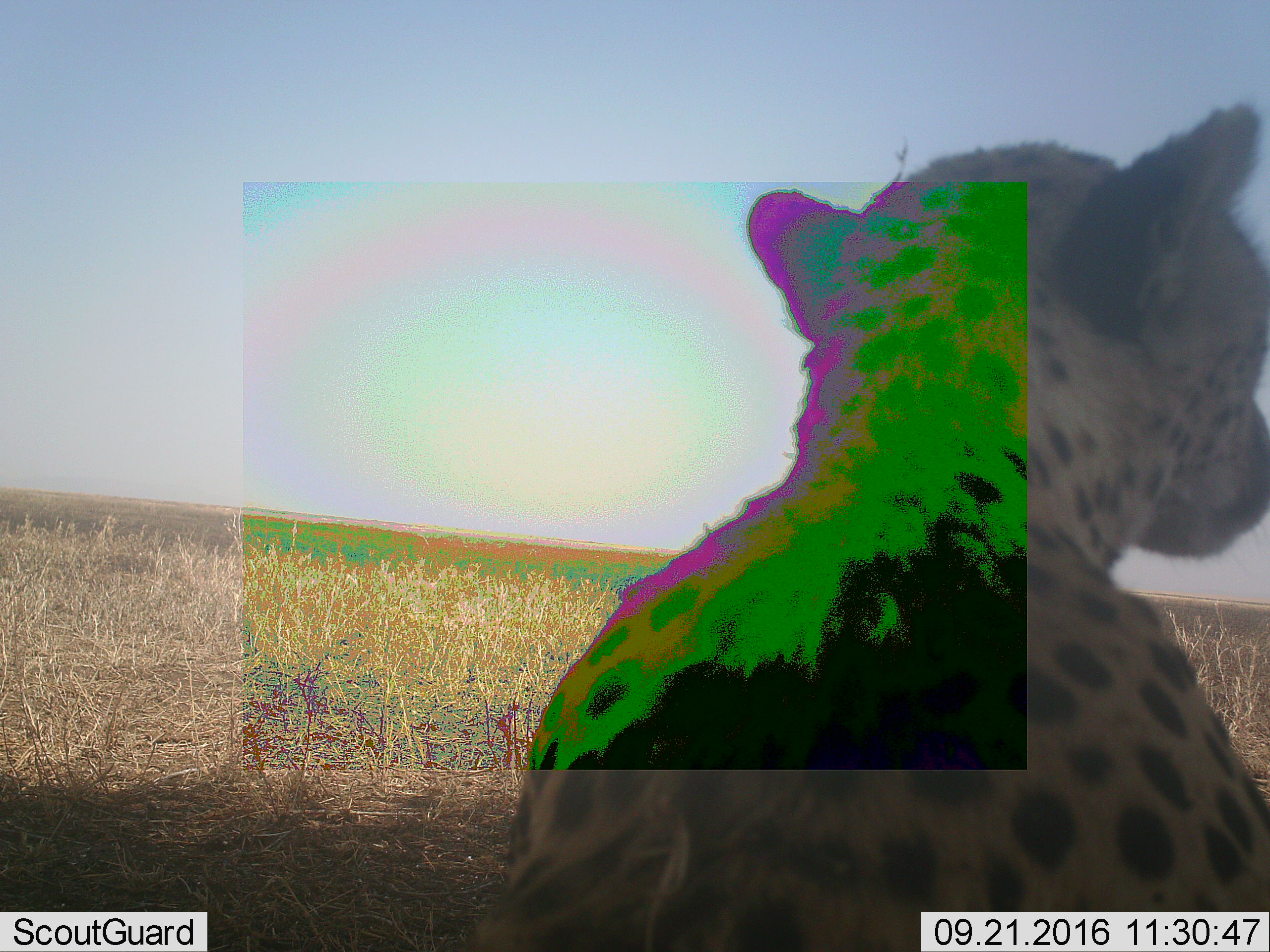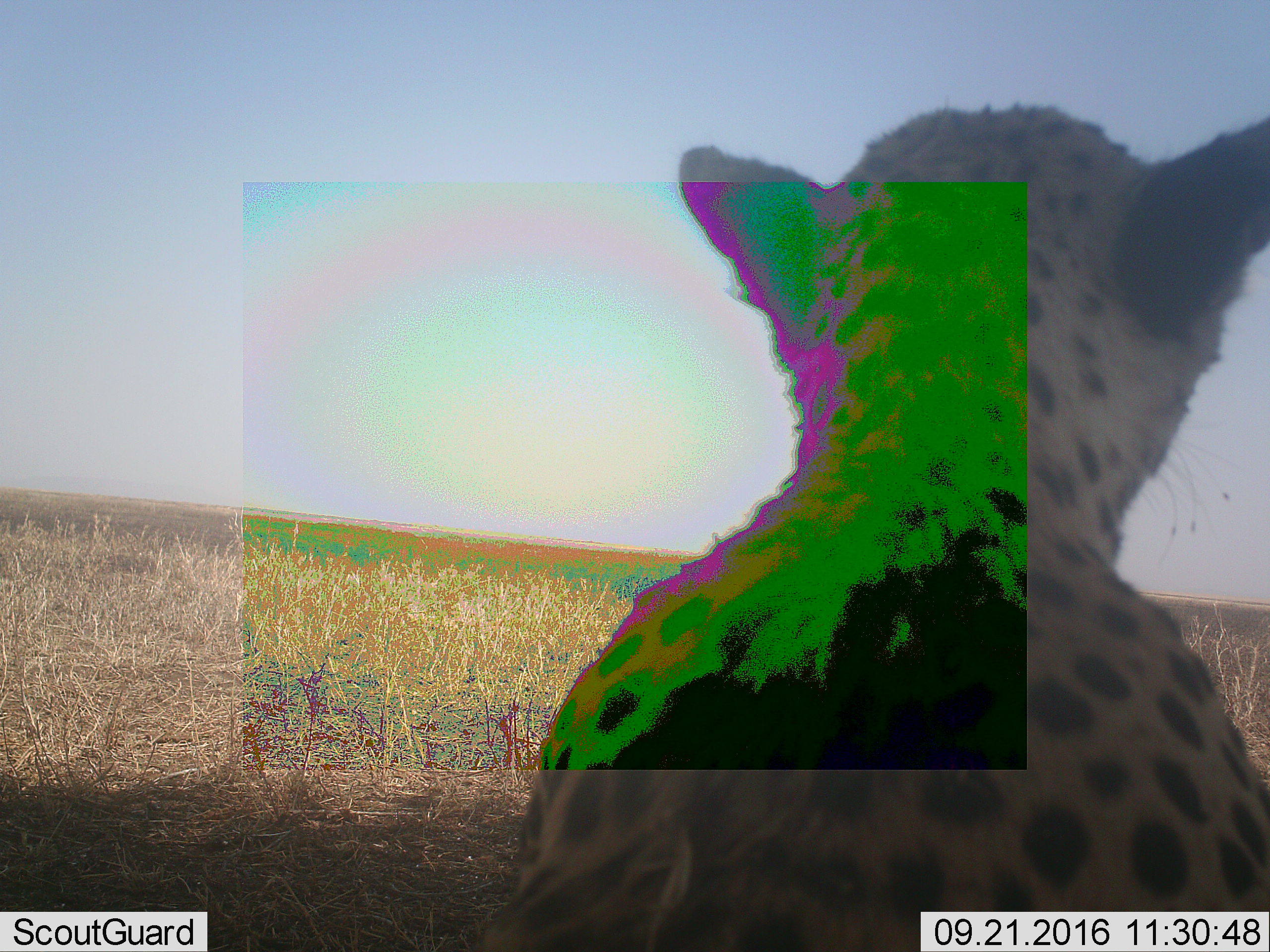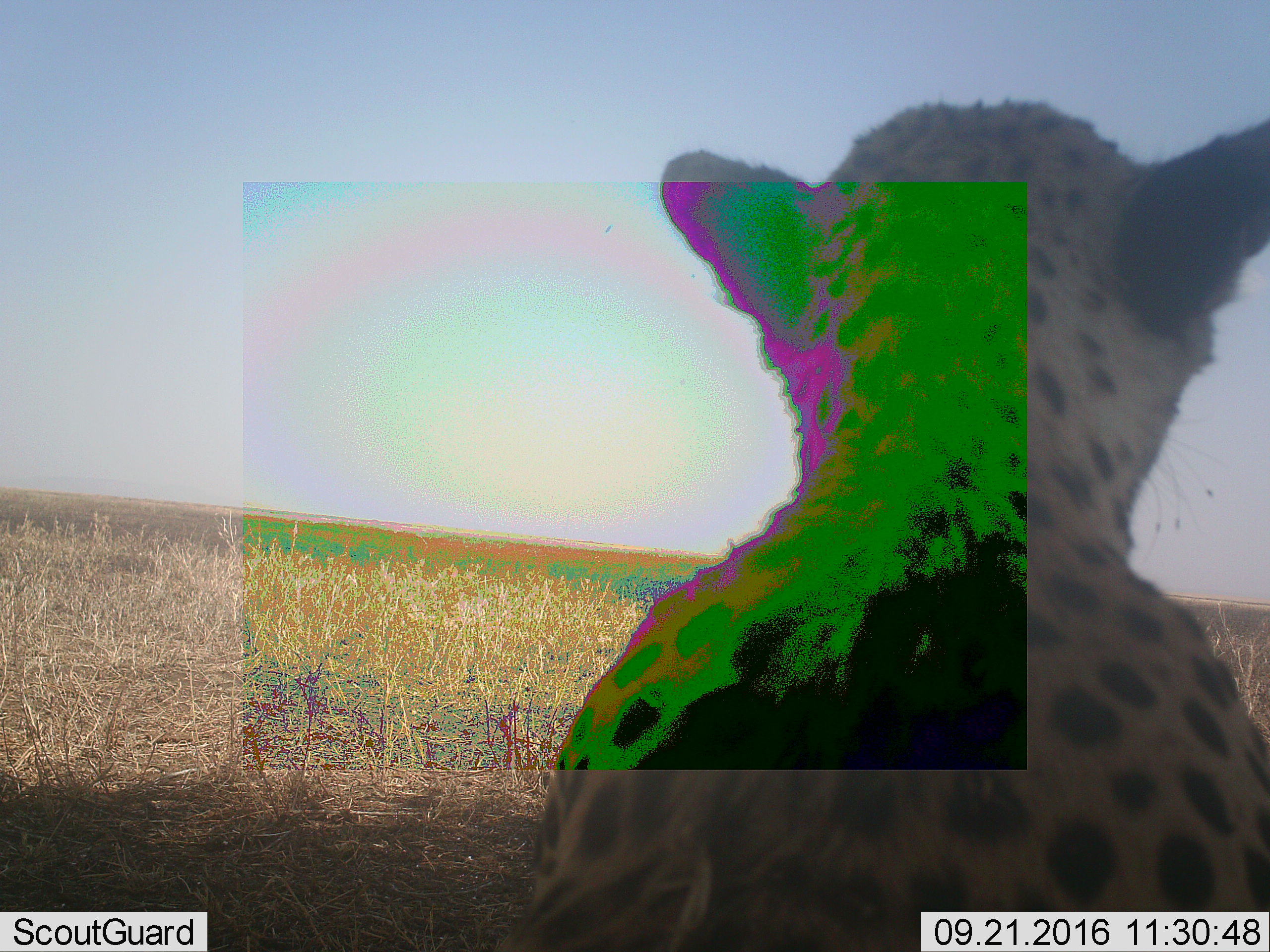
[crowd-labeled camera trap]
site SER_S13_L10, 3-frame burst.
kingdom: Animalia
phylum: Chordata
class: Mammalia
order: Carnivora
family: Felidae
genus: Acinonyx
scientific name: Acinonyx jubatus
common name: cheetah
Cheetah (Acinonyx jubatus), count 1. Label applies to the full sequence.